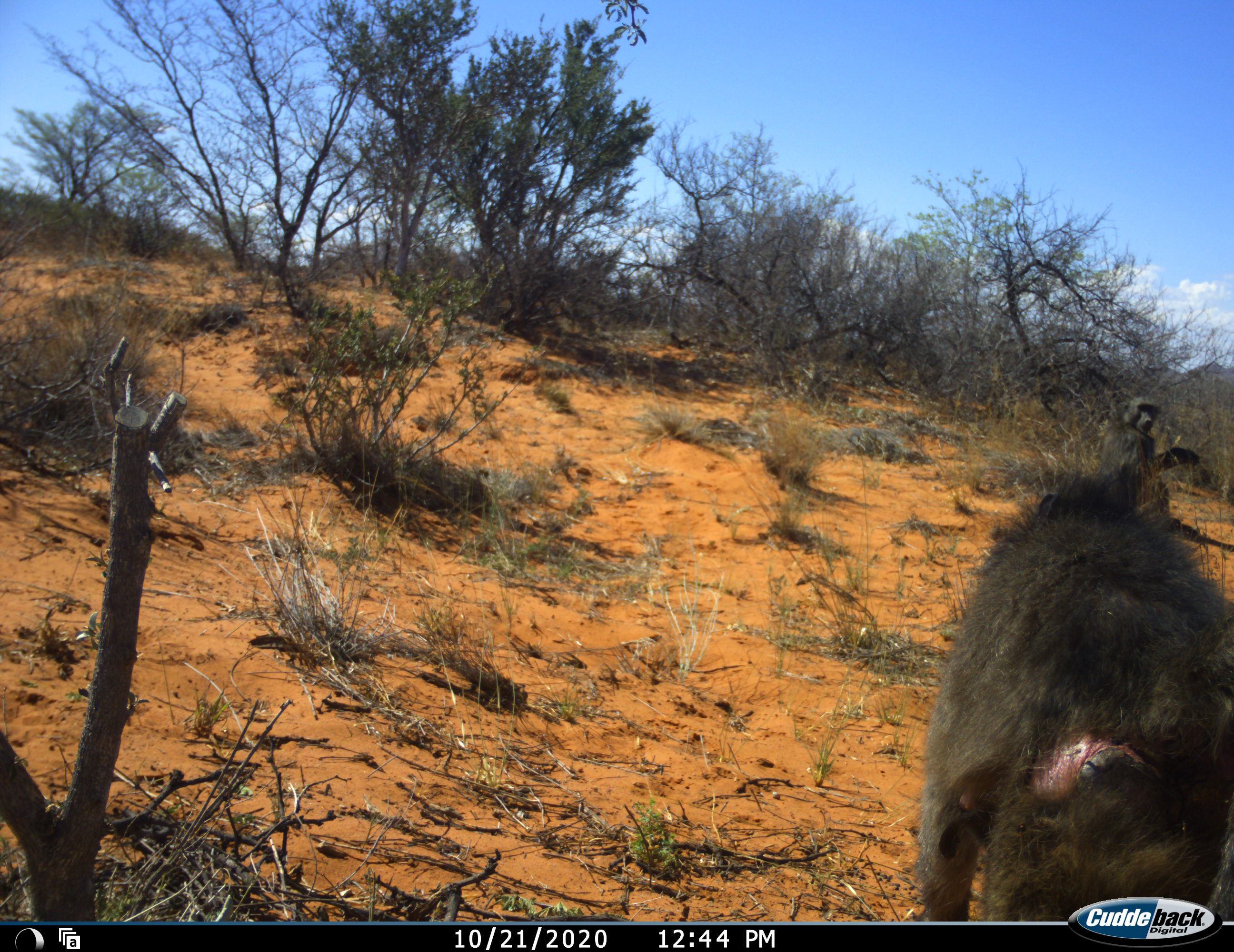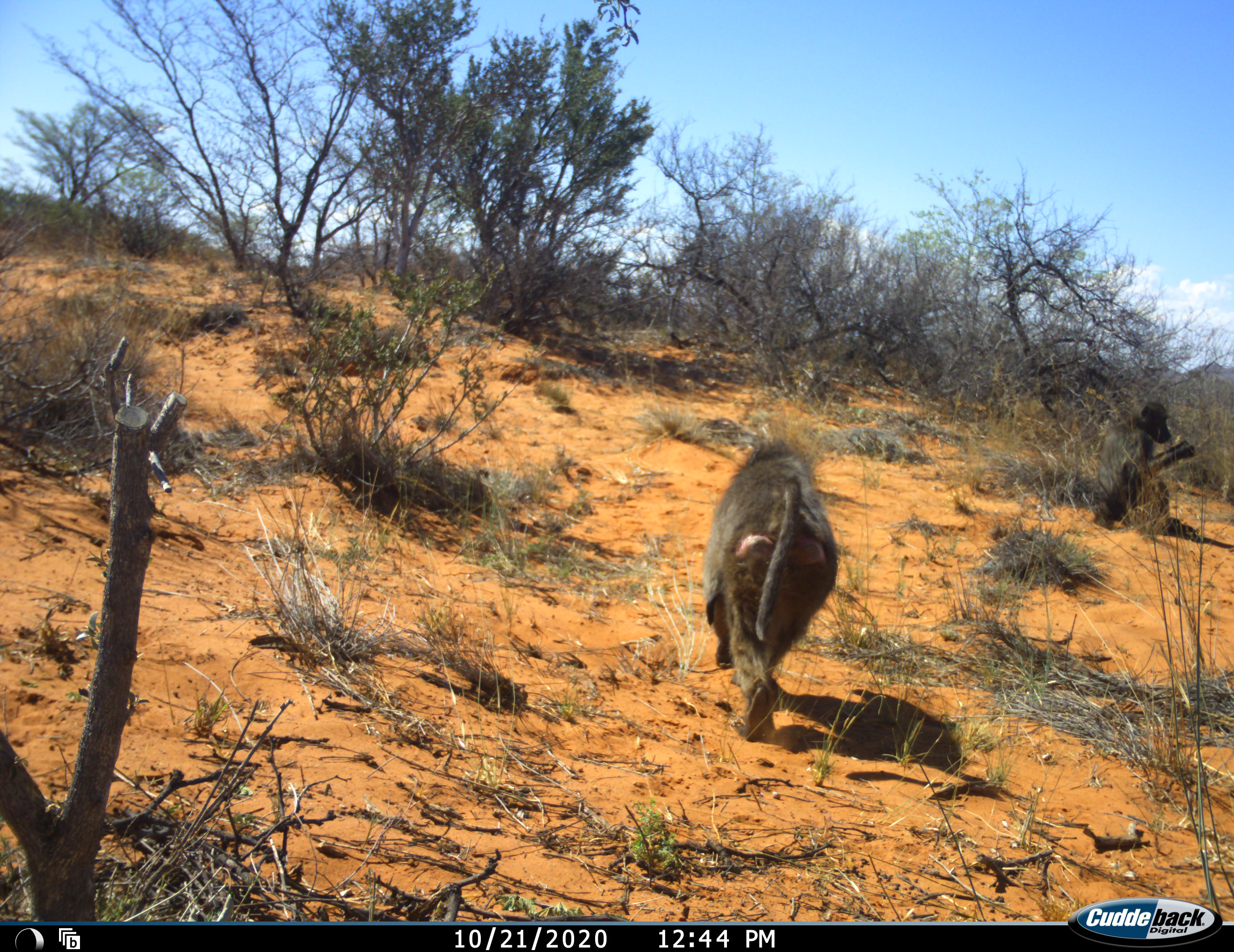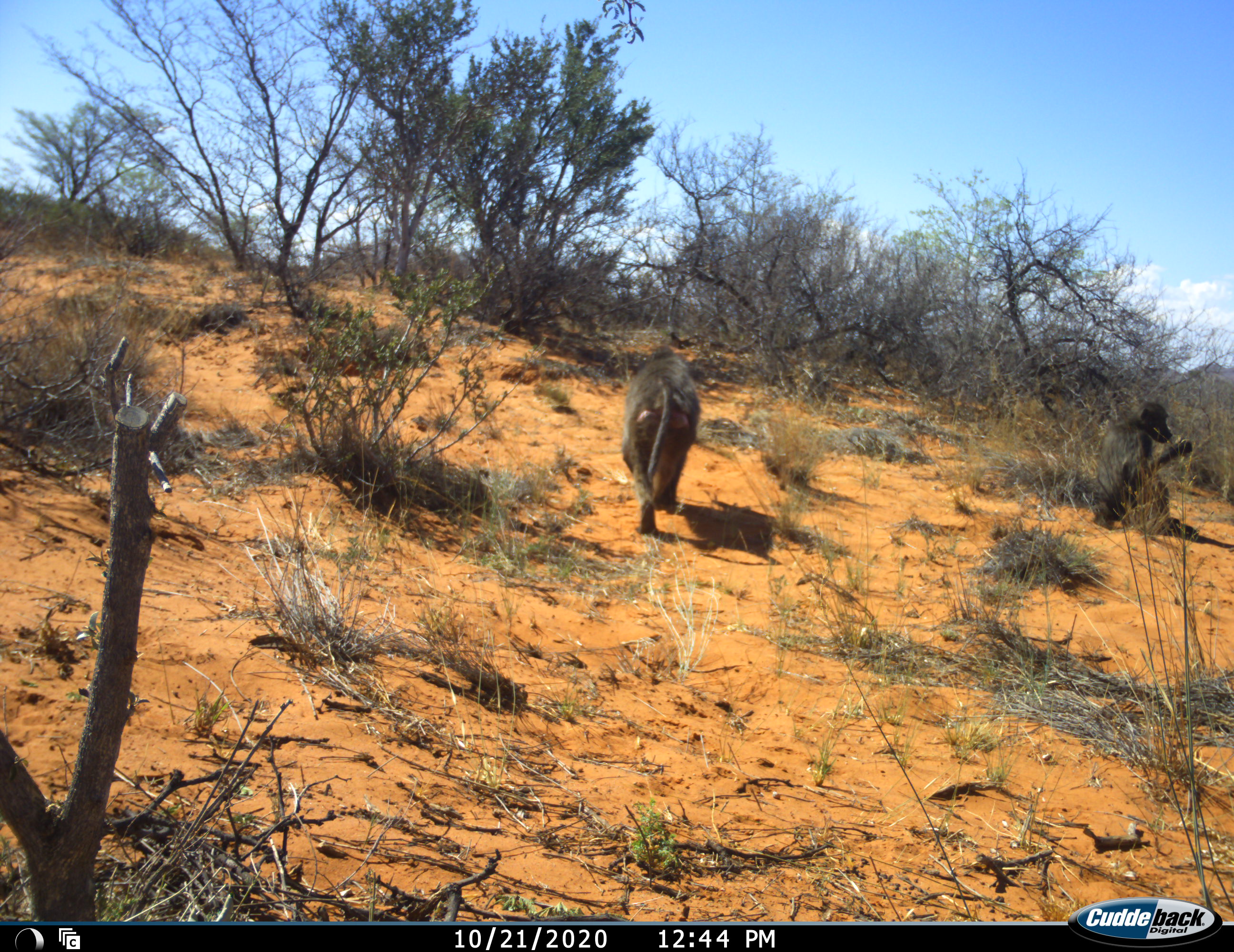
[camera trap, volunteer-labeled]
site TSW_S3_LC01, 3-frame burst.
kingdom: Animalia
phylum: Chordata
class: Mammalia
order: Primates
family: Cercopithecidae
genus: Papio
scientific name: Papio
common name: baboon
Baboon (Papio), count 2. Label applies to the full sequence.